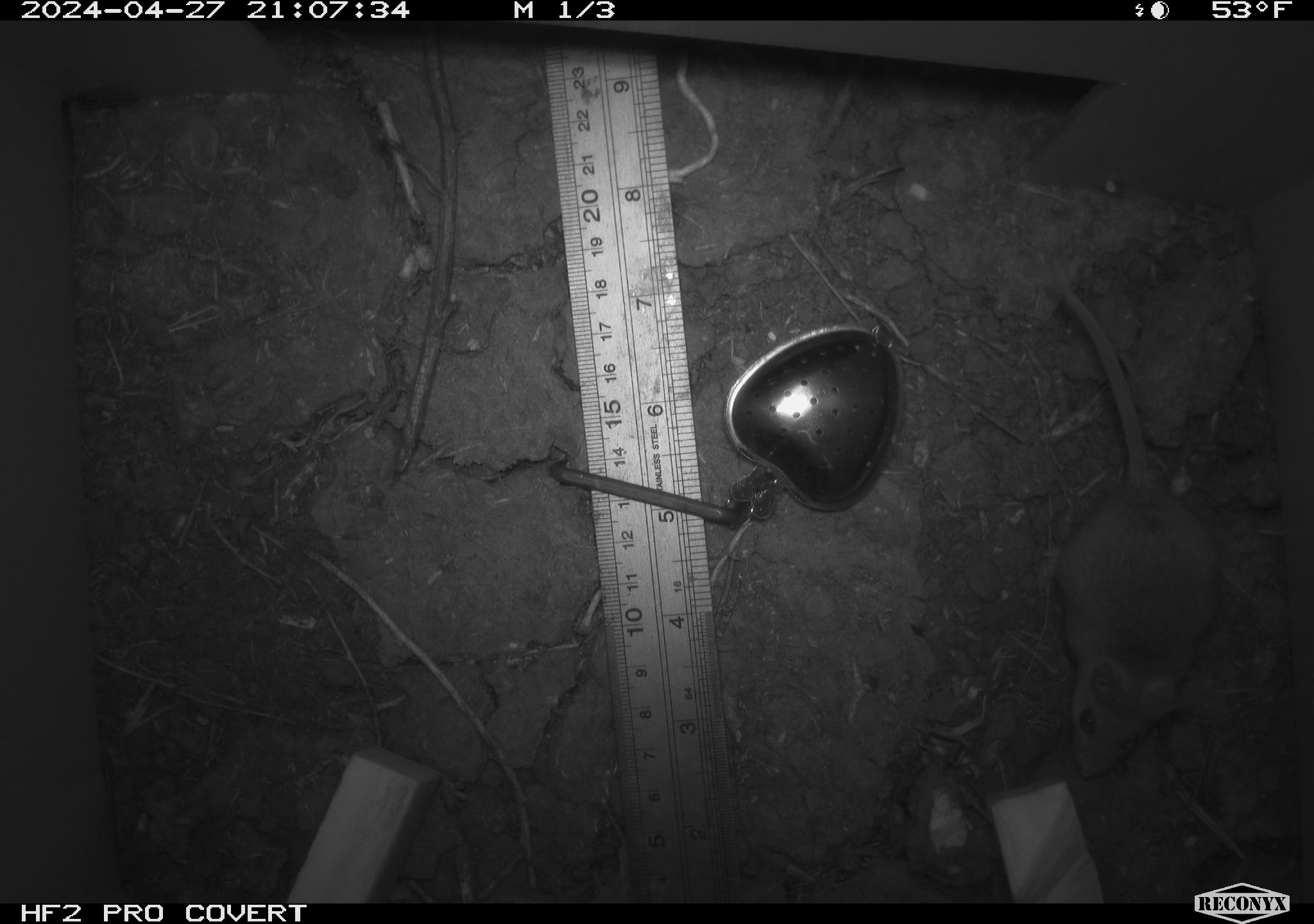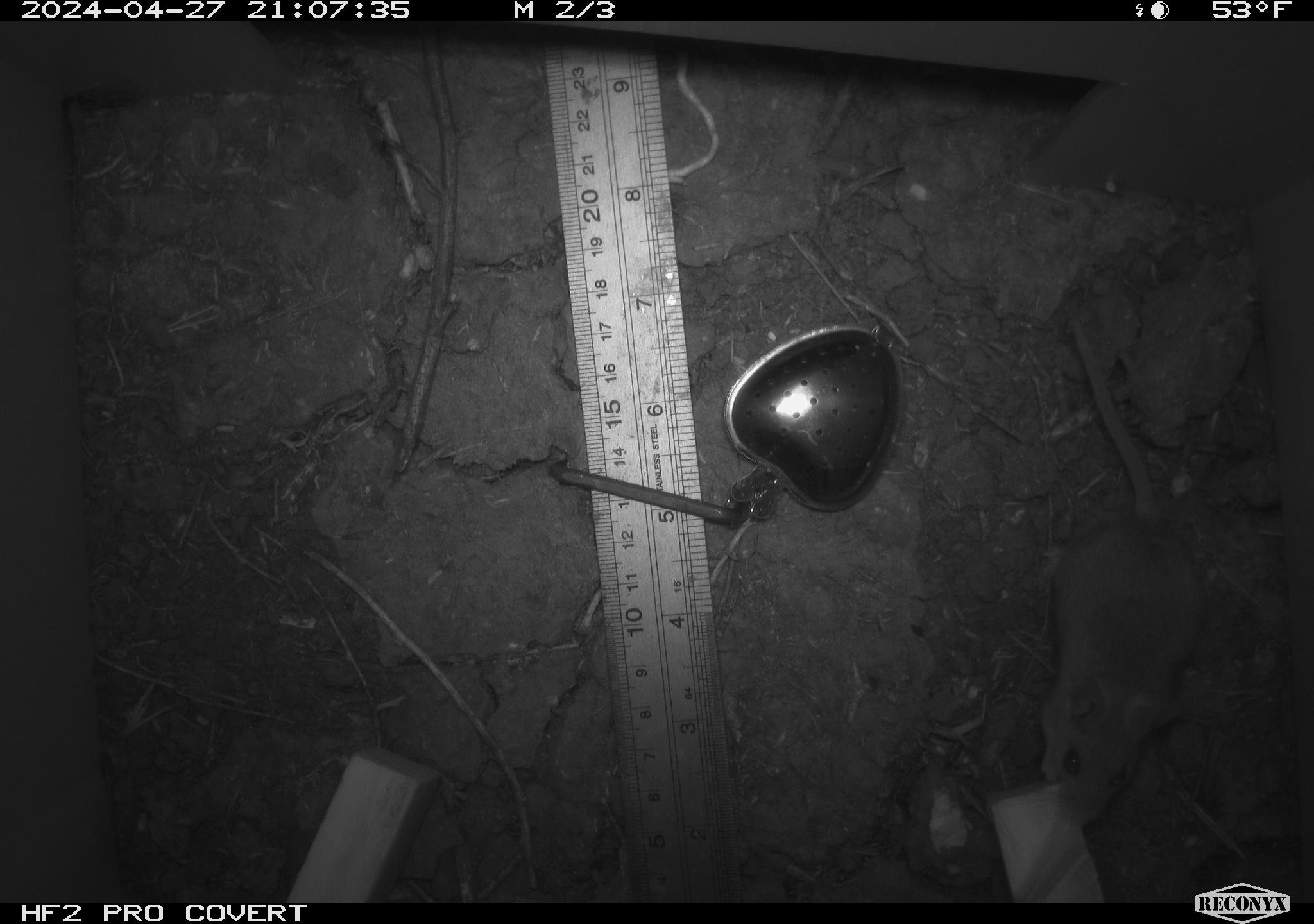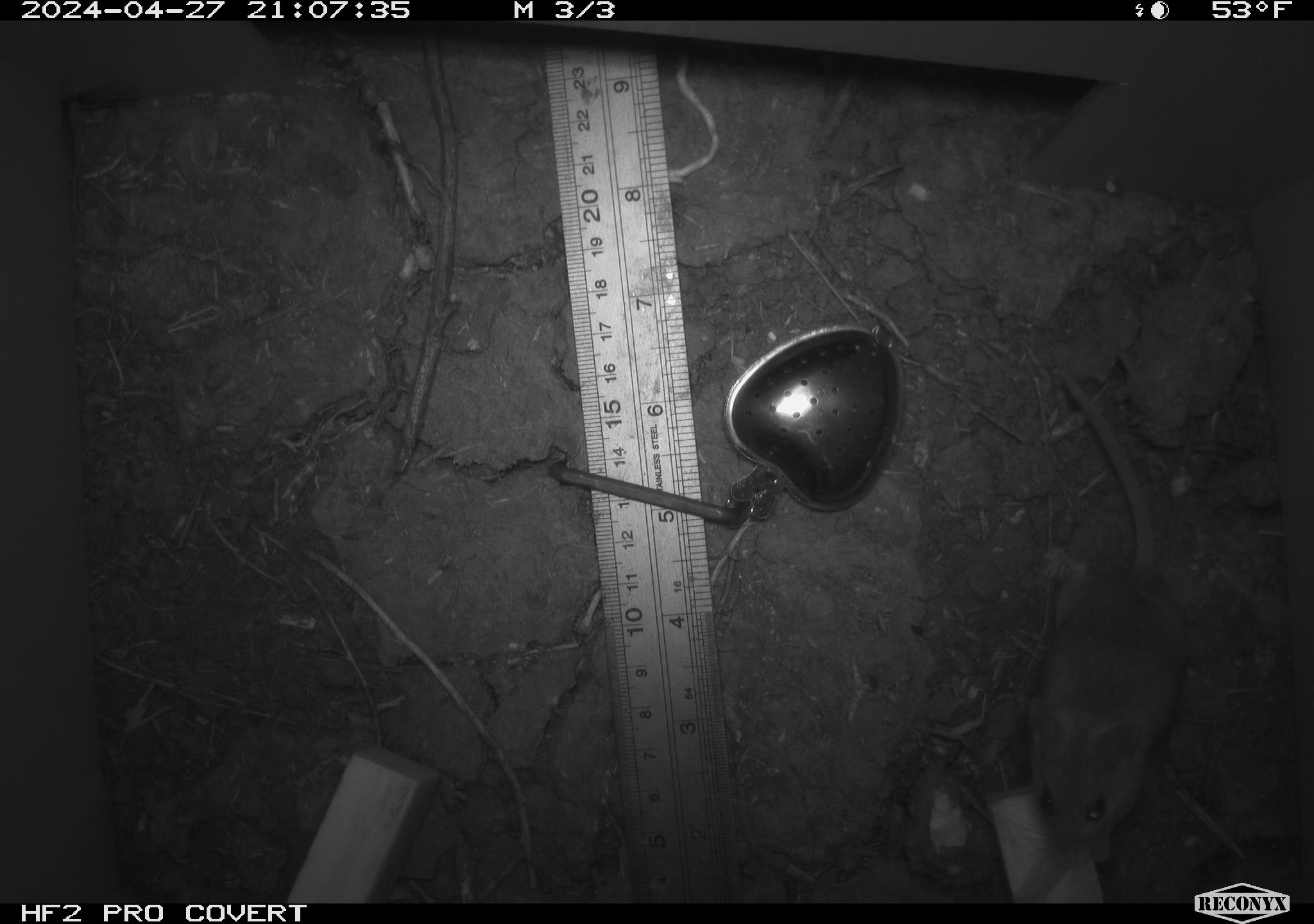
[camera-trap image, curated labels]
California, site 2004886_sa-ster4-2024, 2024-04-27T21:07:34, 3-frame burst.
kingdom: Animalia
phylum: Chordata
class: Mammalia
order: Rodentia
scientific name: Rodentia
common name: mouse species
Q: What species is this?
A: Mouse species (Rodentia).